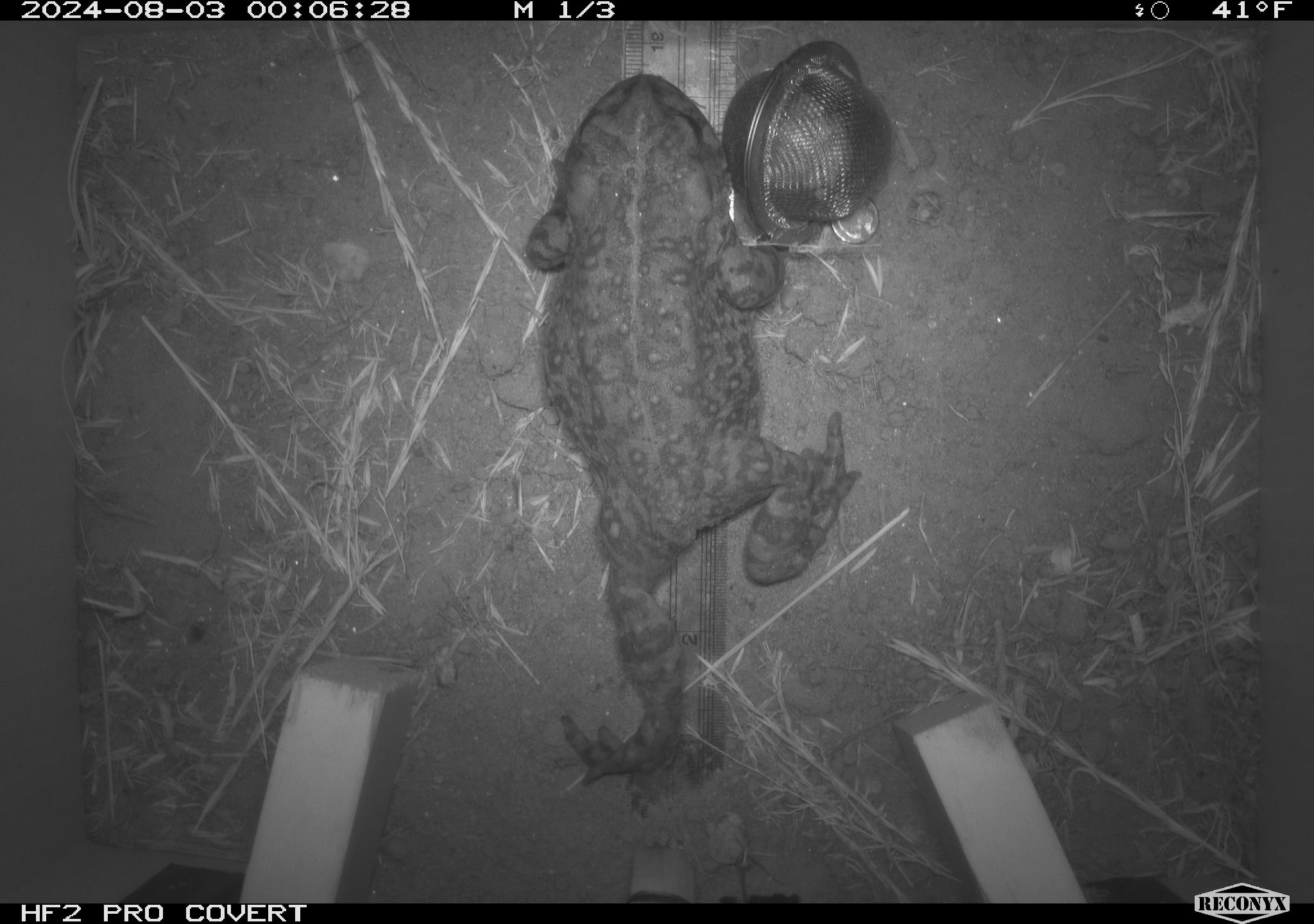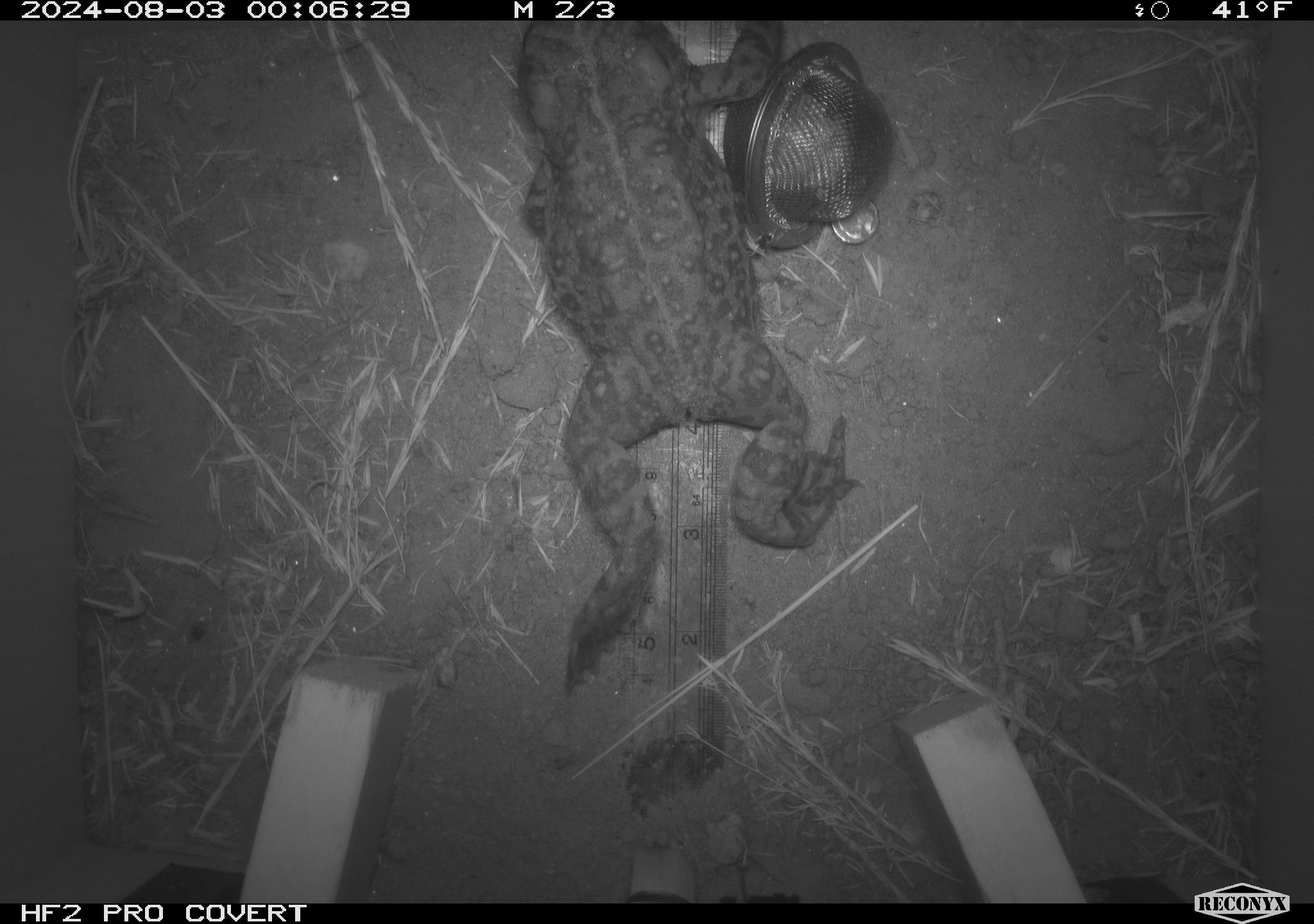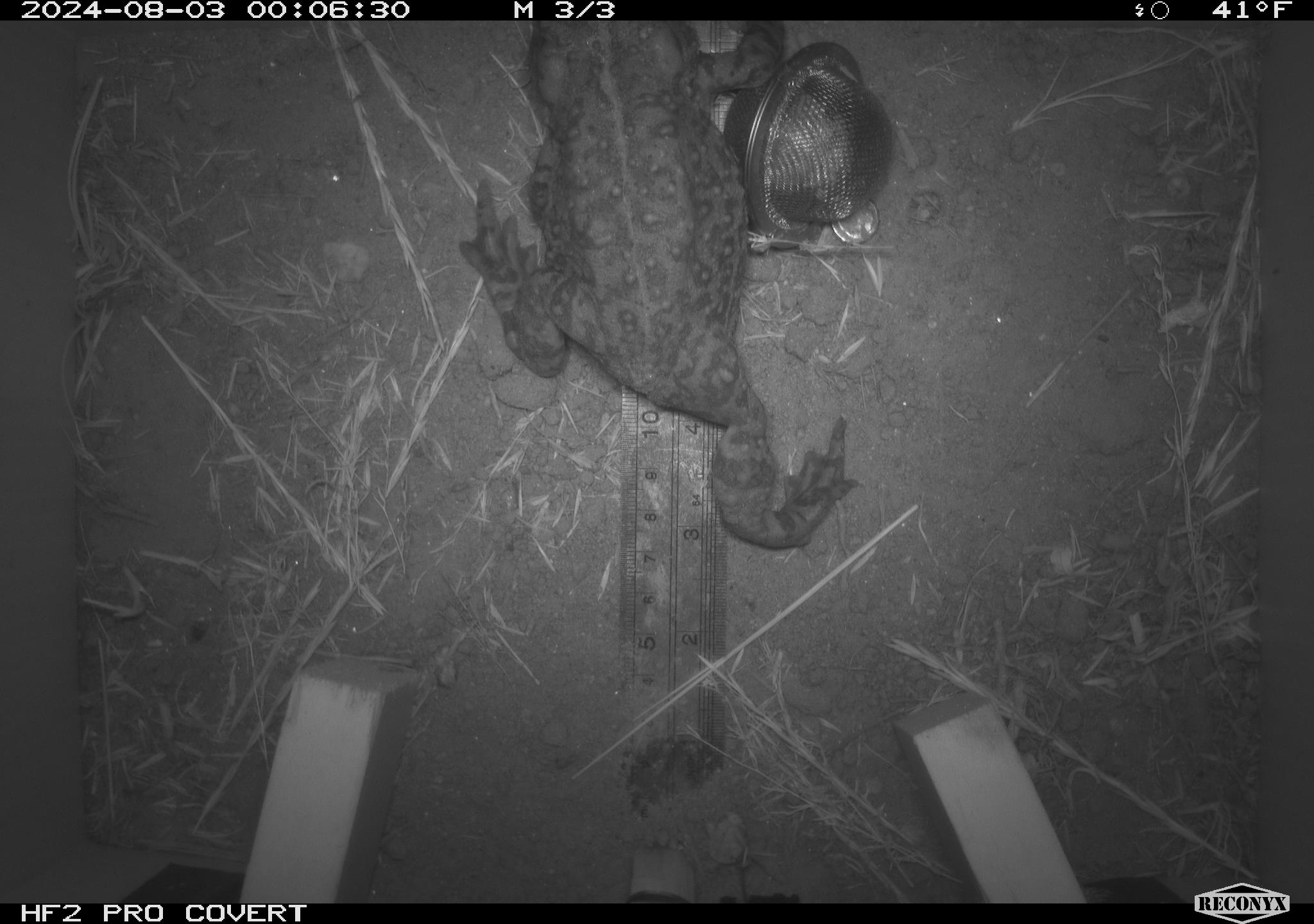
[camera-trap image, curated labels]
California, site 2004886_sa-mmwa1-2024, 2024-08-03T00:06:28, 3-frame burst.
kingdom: Animalia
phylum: Chordata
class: Amphibia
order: Anura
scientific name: Anura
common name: frogs